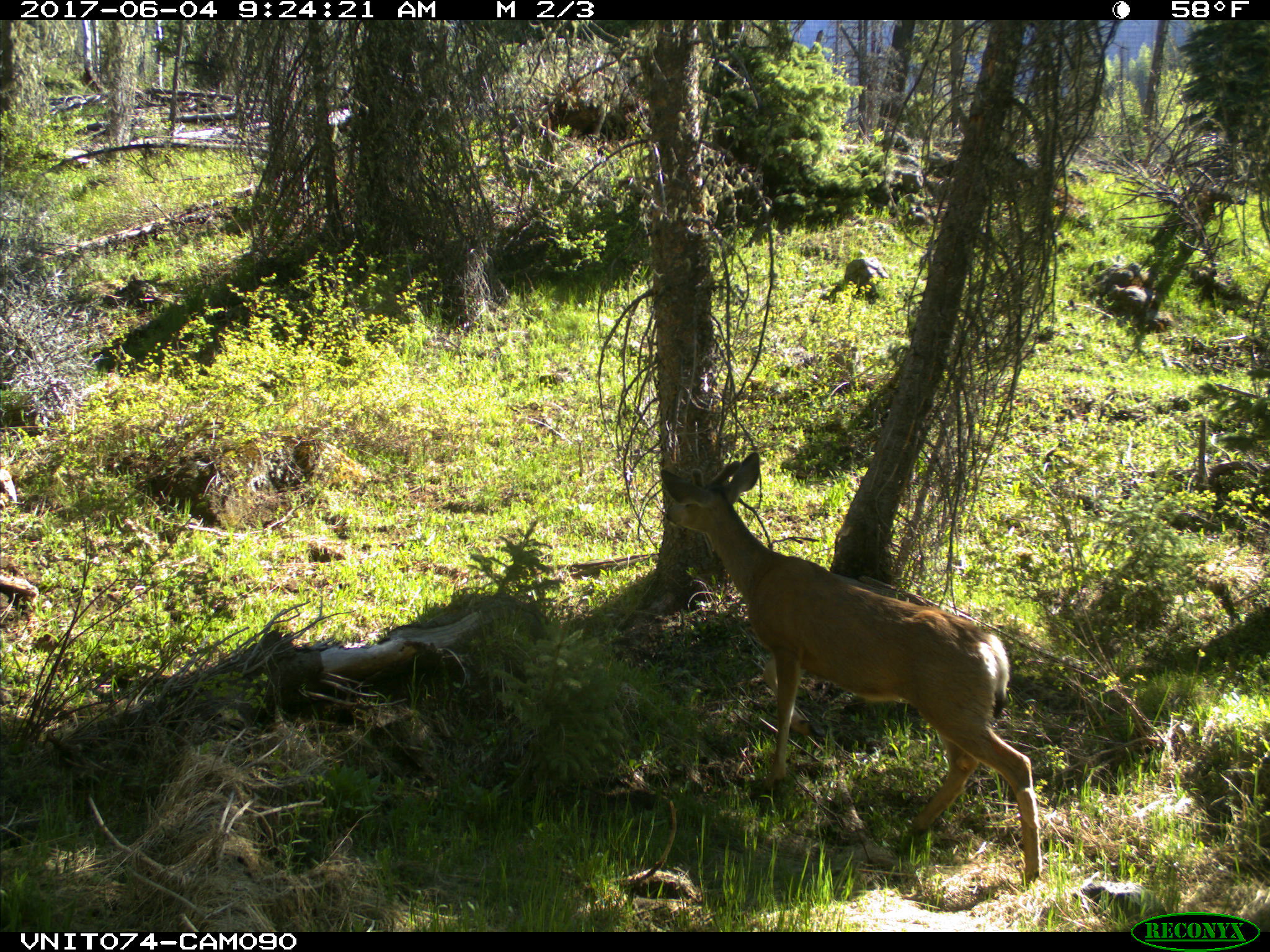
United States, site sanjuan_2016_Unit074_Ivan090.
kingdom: Animalia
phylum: Chordata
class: Mammalia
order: Artiodactyla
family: Cervidae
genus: Odocoileus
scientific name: Odocoileus hemionus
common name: mule deer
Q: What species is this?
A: Odocoileus hemionus (mule deer).